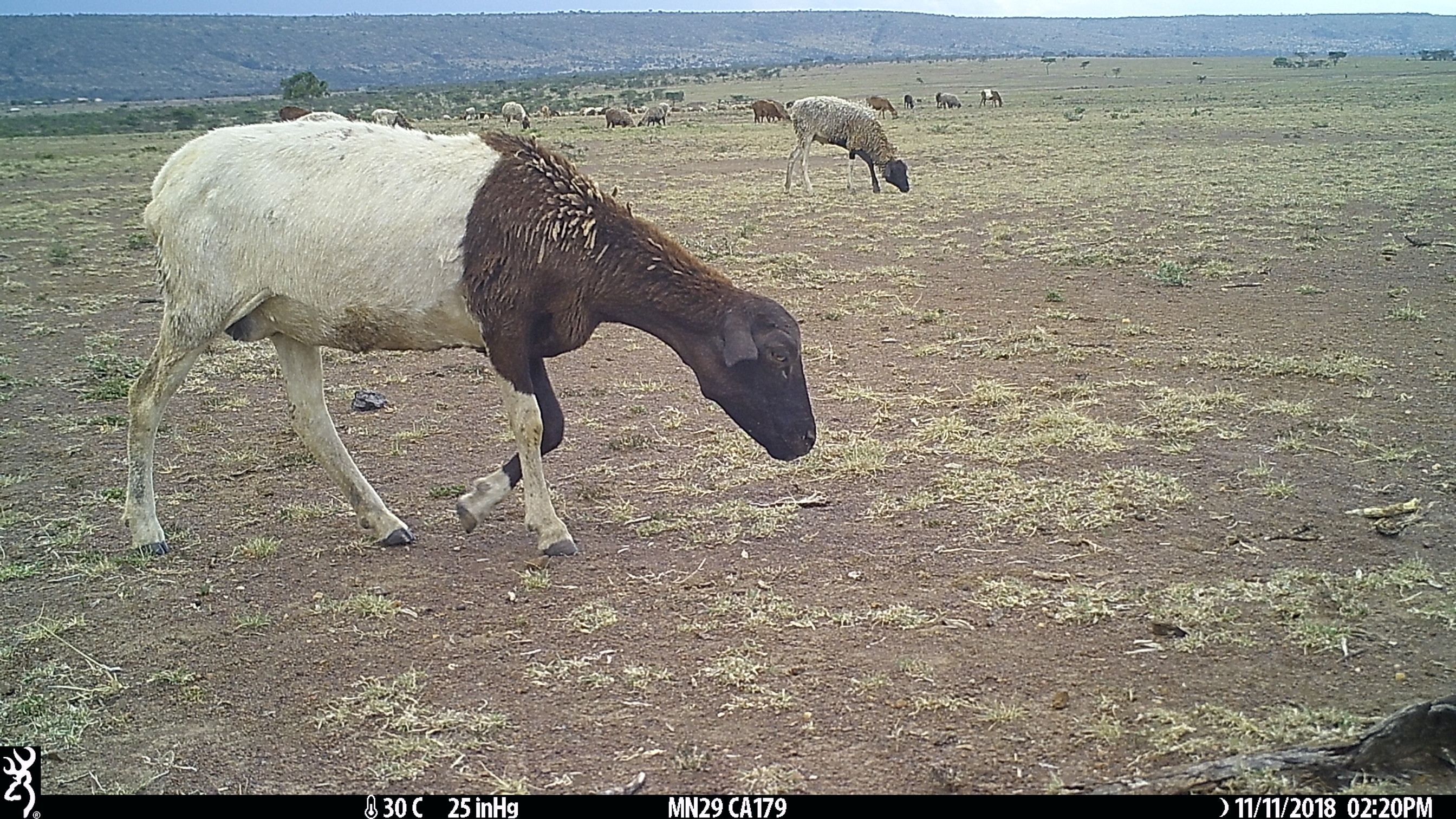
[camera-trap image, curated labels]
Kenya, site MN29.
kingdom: Animalia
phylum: Chordata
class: Mammalia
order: Artiodactyla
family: Bovidae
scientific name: Bovidae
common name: sheep or goat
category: shoat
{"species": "shoat (sheep or goat) (Bovidae)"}